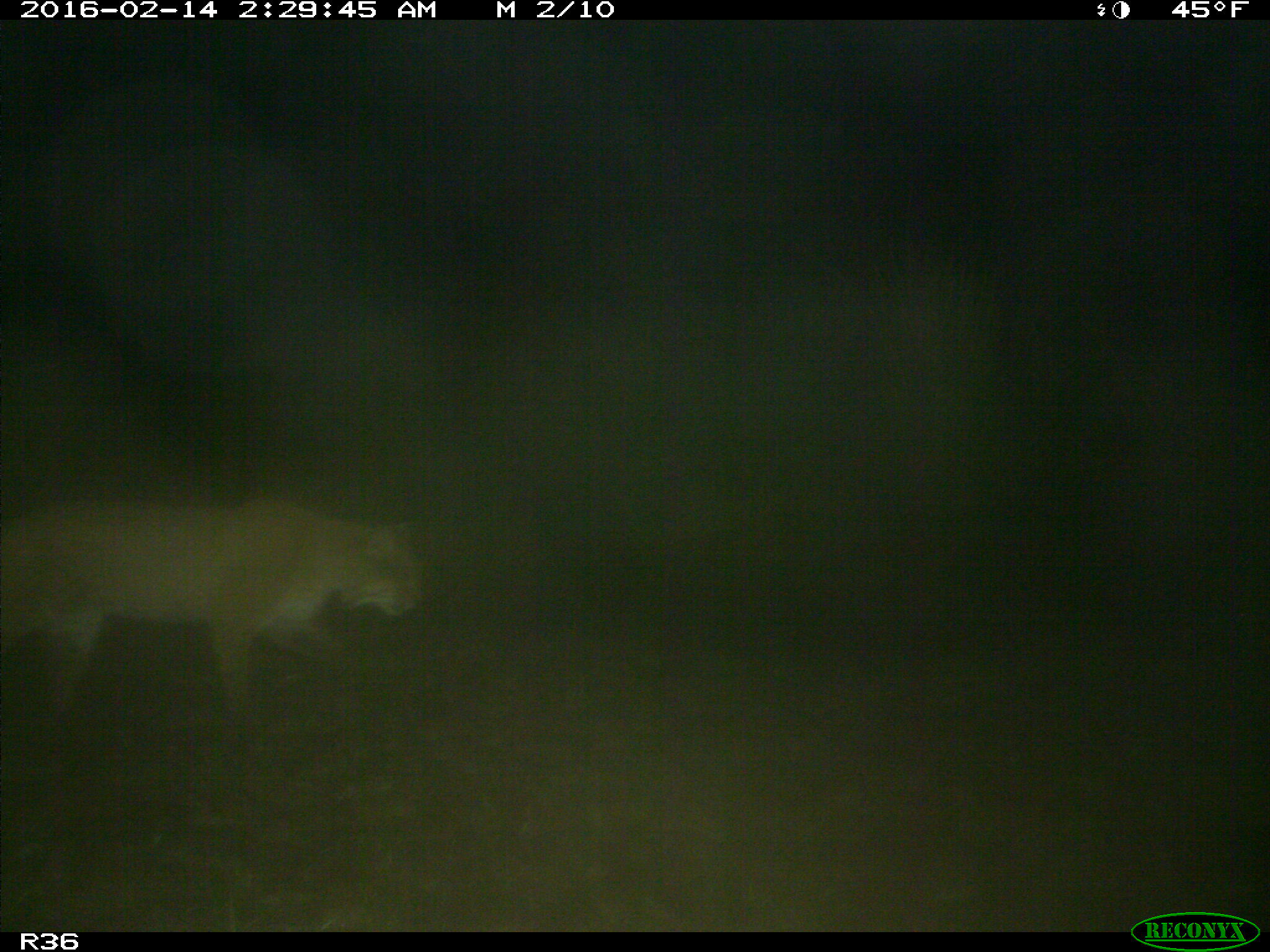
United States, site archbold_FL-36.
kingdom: Animalia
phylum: Chordata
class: Mammalia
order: Carnivora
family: Felidae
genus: Lynx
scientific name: Lynx rufus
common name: bobcat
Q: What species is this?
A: Lynx rufus (bobcat).